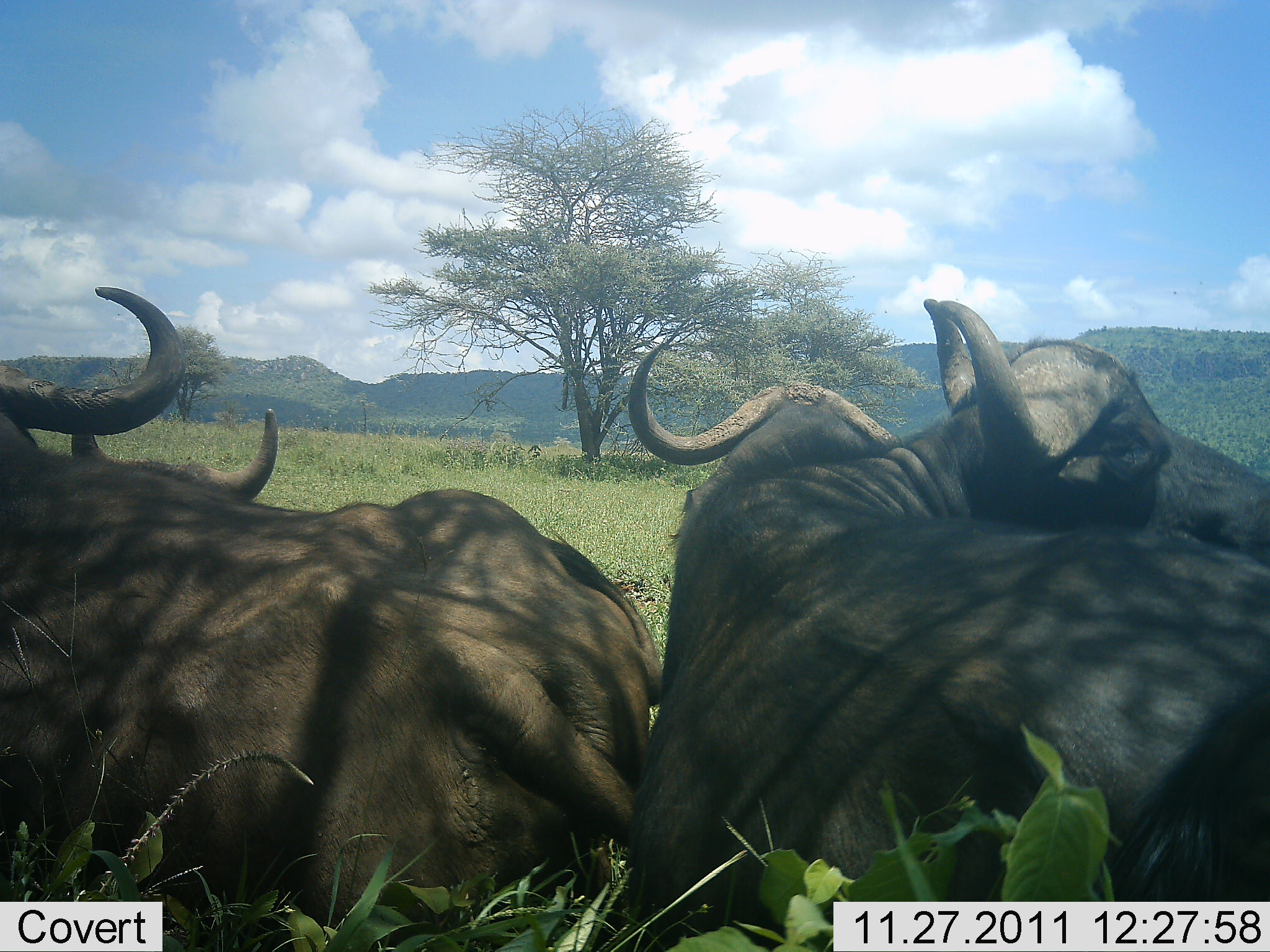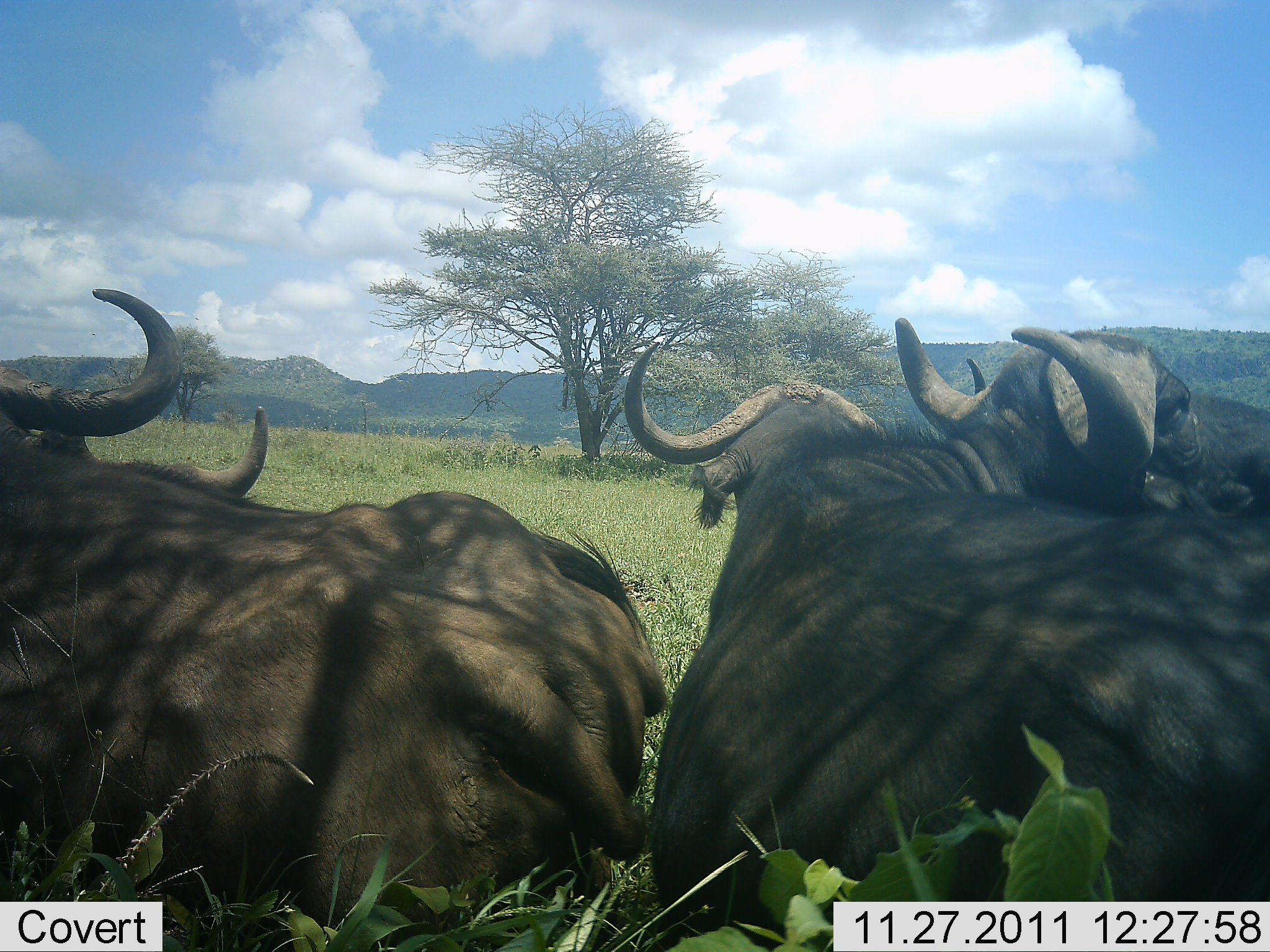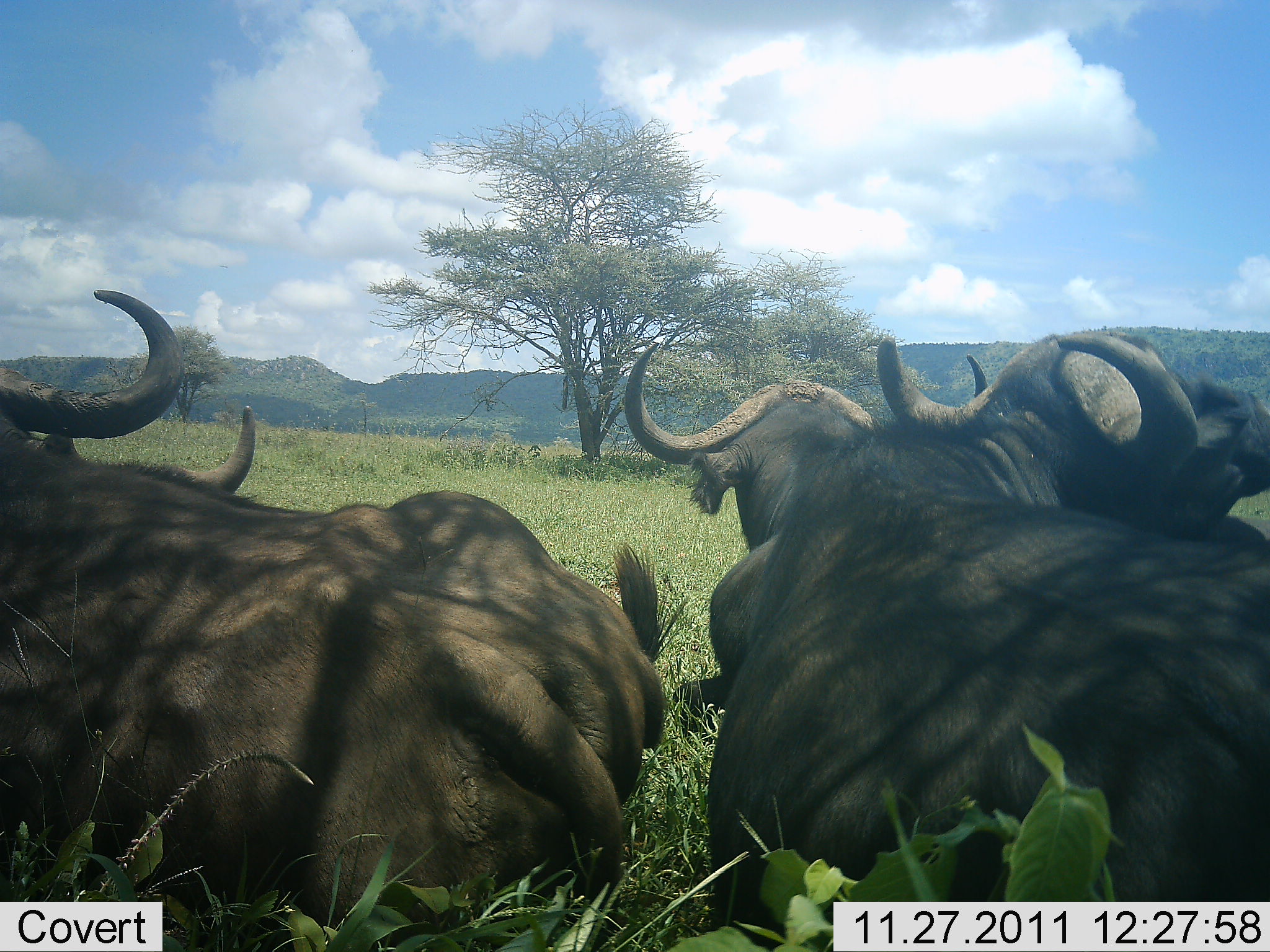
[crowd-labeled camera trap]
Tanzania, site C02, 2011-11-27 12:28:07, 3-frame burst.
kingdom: Animalia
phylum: Chordata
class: Mammalia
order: Artiodactyla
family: Bovidae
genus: Syncerus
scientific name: Syncerus caffer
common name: cape buffalo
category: buffalo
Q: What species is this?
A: Buffalo (cape buffalo) (Syncerus caffer).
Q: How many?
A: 4.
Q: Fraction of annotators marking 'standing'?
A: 11%.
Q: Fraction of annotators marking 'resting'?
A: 82%.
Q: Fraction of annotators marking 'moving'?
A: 4%.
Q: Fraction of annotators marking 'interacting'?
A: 7%.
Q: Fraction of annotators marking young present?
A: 0%.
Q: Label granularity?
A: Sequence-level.